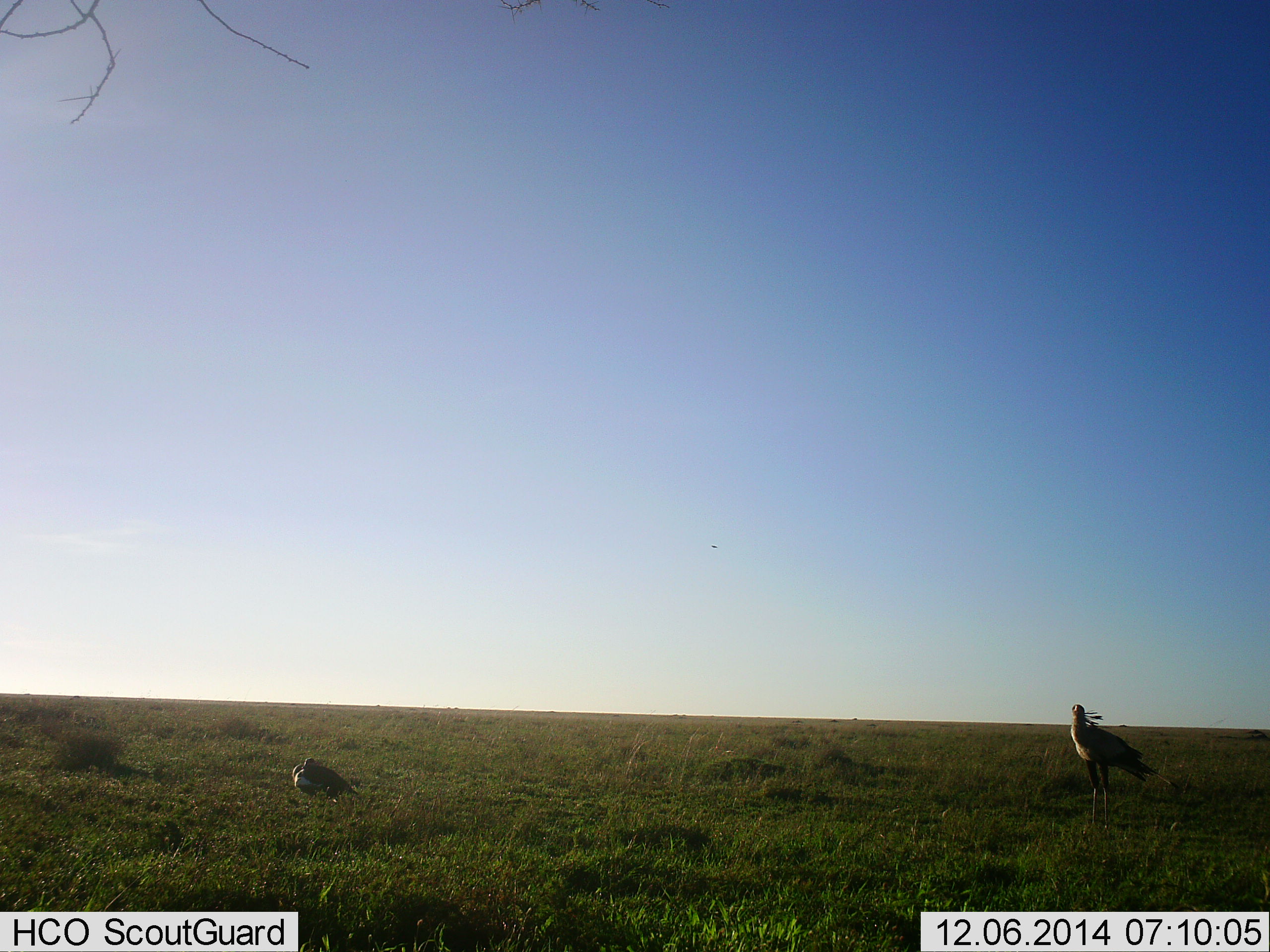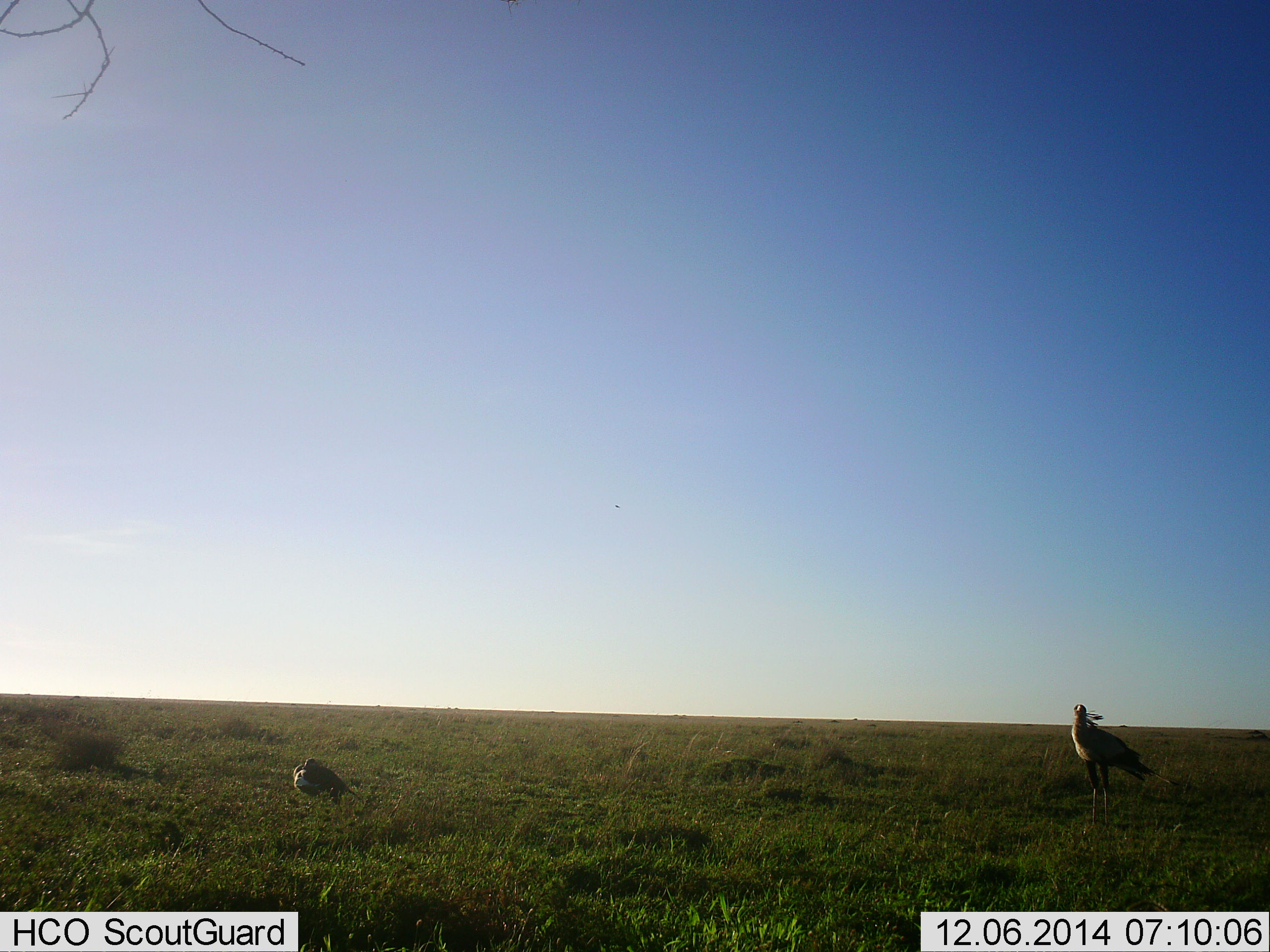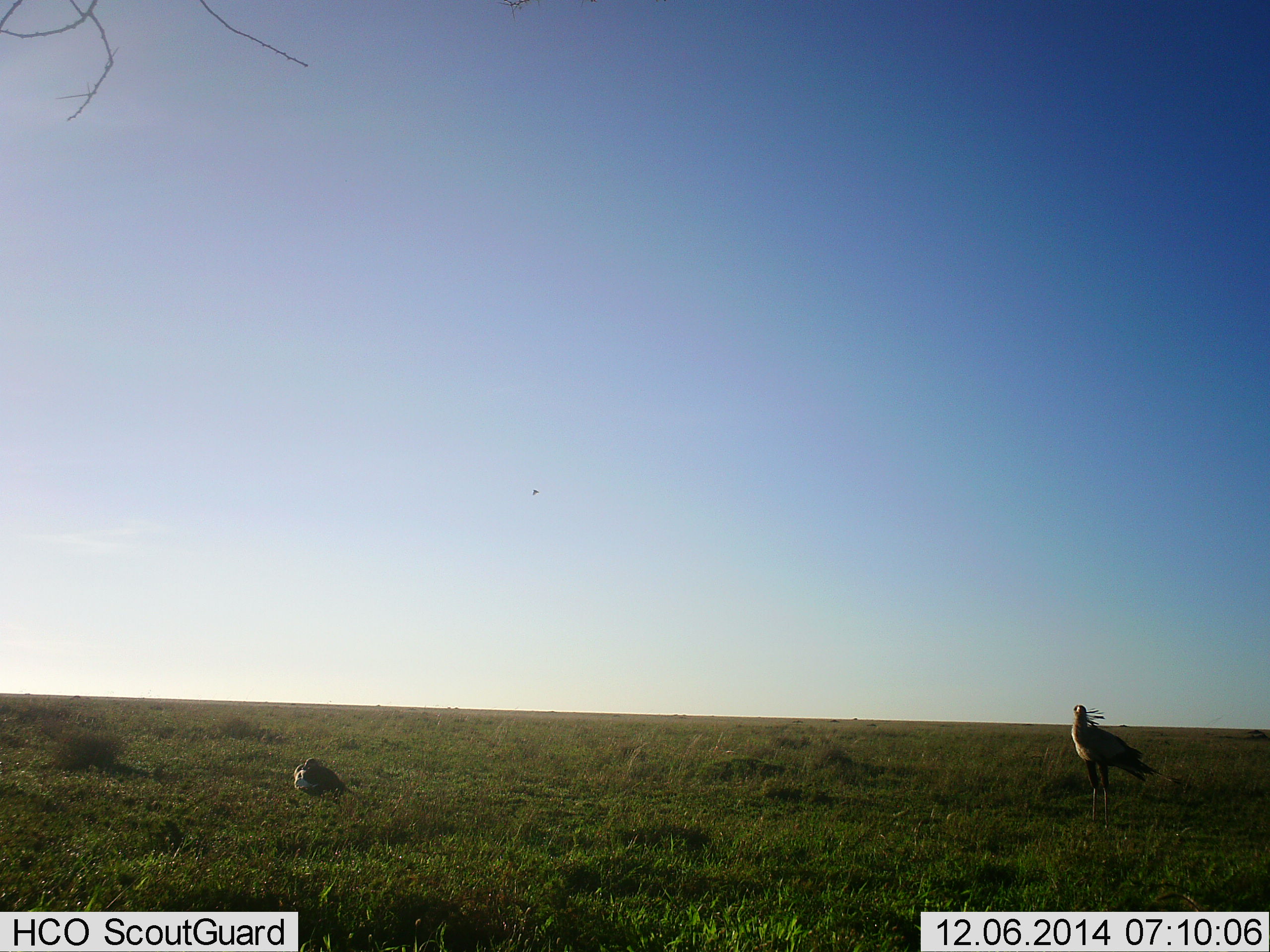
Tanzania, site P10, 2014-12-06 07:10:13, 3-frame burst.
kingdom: Animalia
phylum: Chordata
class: Aves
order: Accipitriformes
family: Sagittariidae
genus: Sagittarius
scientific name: Sagittarius serpentarius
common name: secretary bird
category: secretarybird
Secretarybird (secretary bird) (Sagittarius serpentarius), count 2. Behavior (volunteer vote fractions): standing 100%, resting 31%, moving 0%, interacting 0%. Young present (vote fraction): 0%. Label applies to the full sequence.